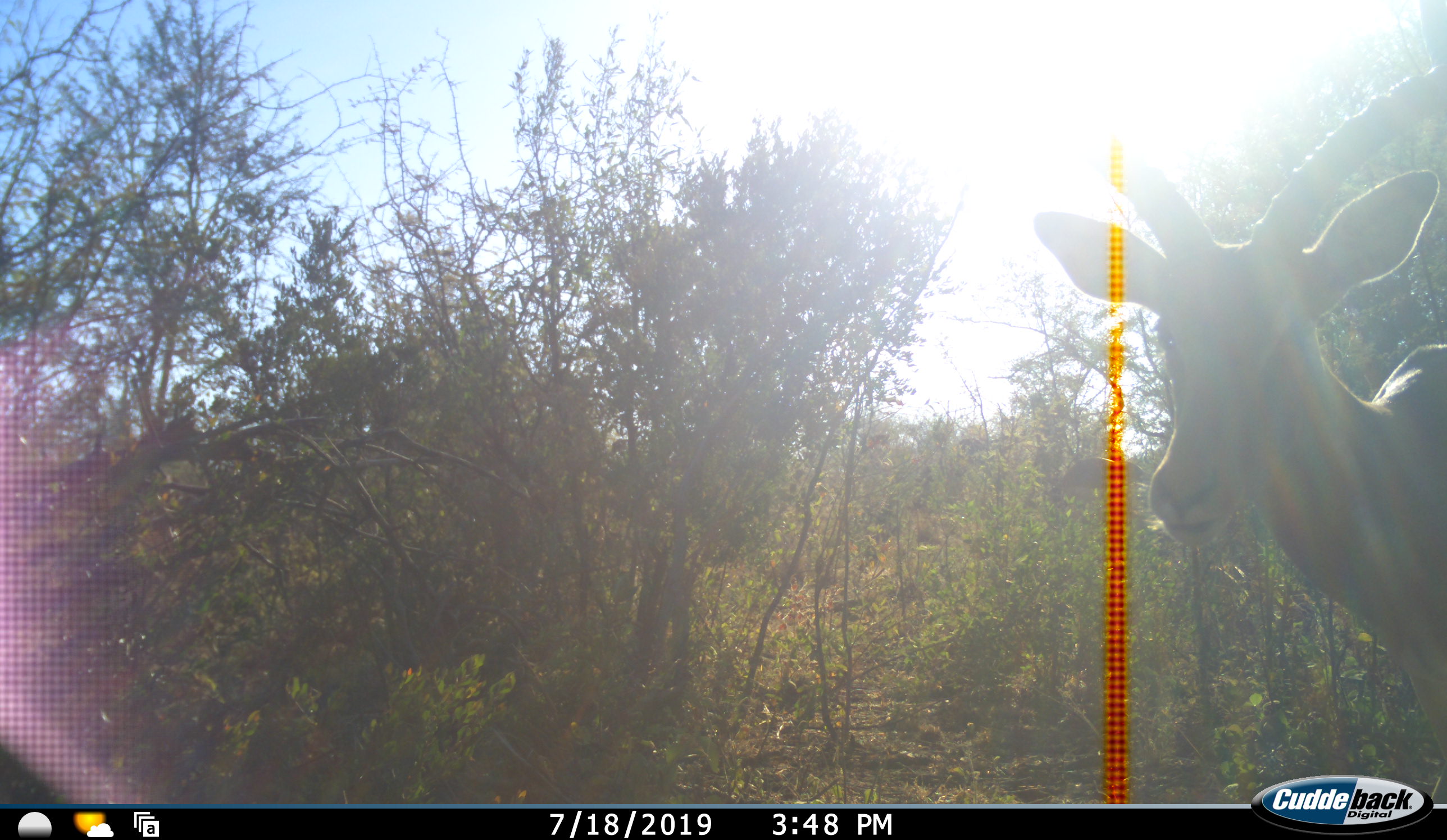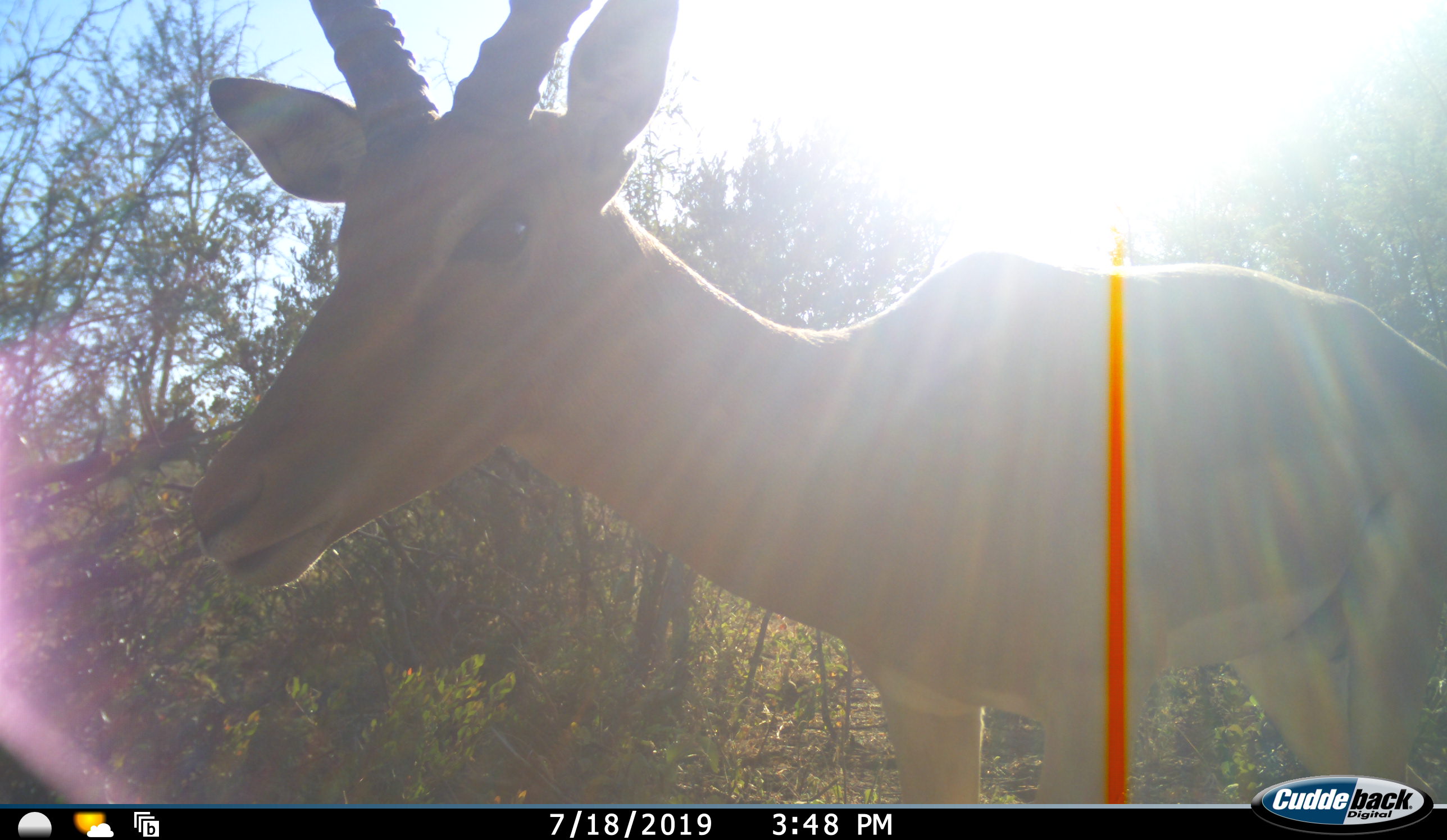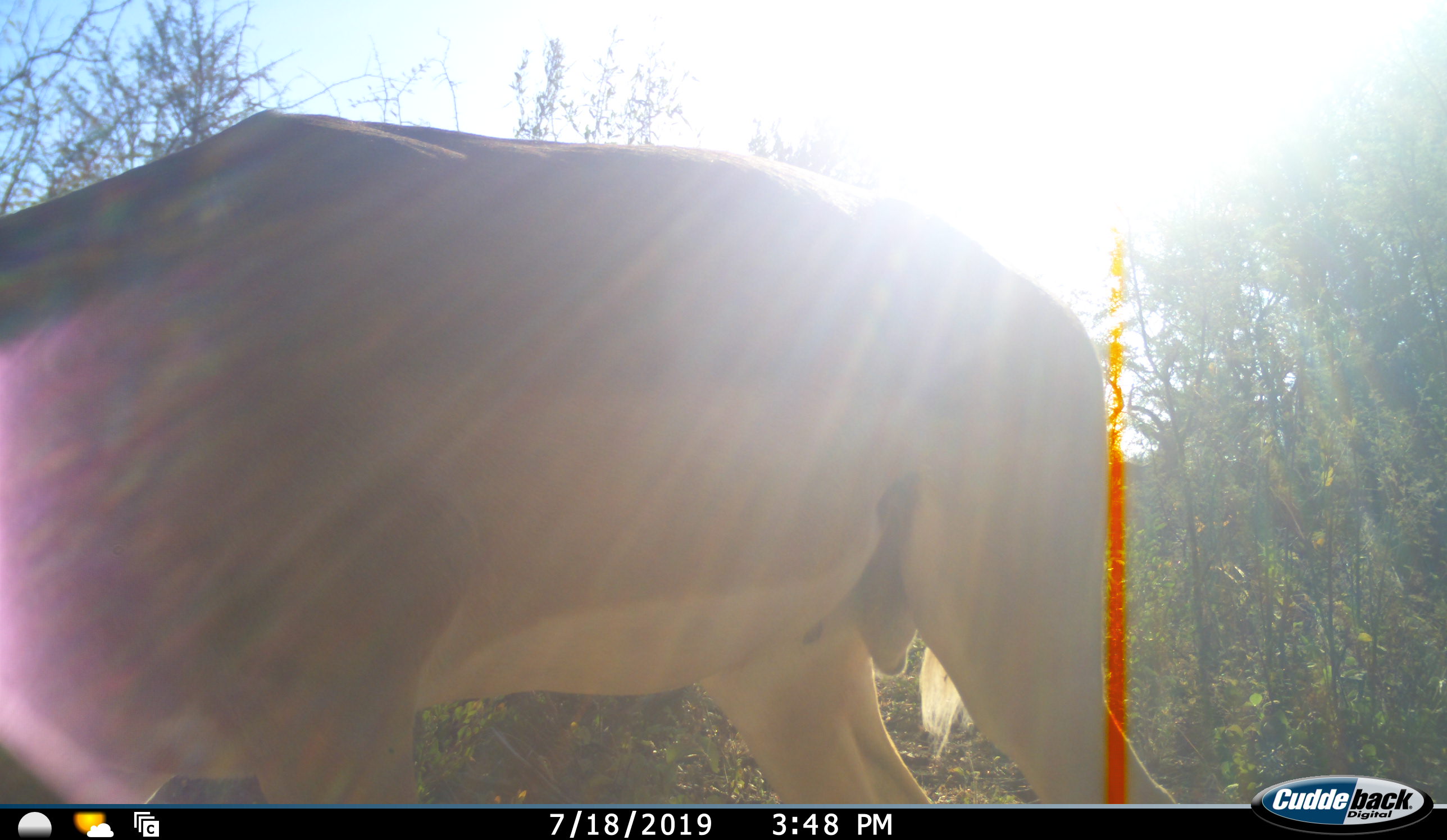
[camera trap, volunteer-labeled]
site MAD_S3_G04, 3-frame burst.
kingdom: Animalia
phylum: Chordata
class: Mammalia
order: Artiodactyla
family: Bovidae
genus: Aepyceros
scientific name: Aepyceros melampus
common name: impala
Impala (Aepyceros melampus), count 1. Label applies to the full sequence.